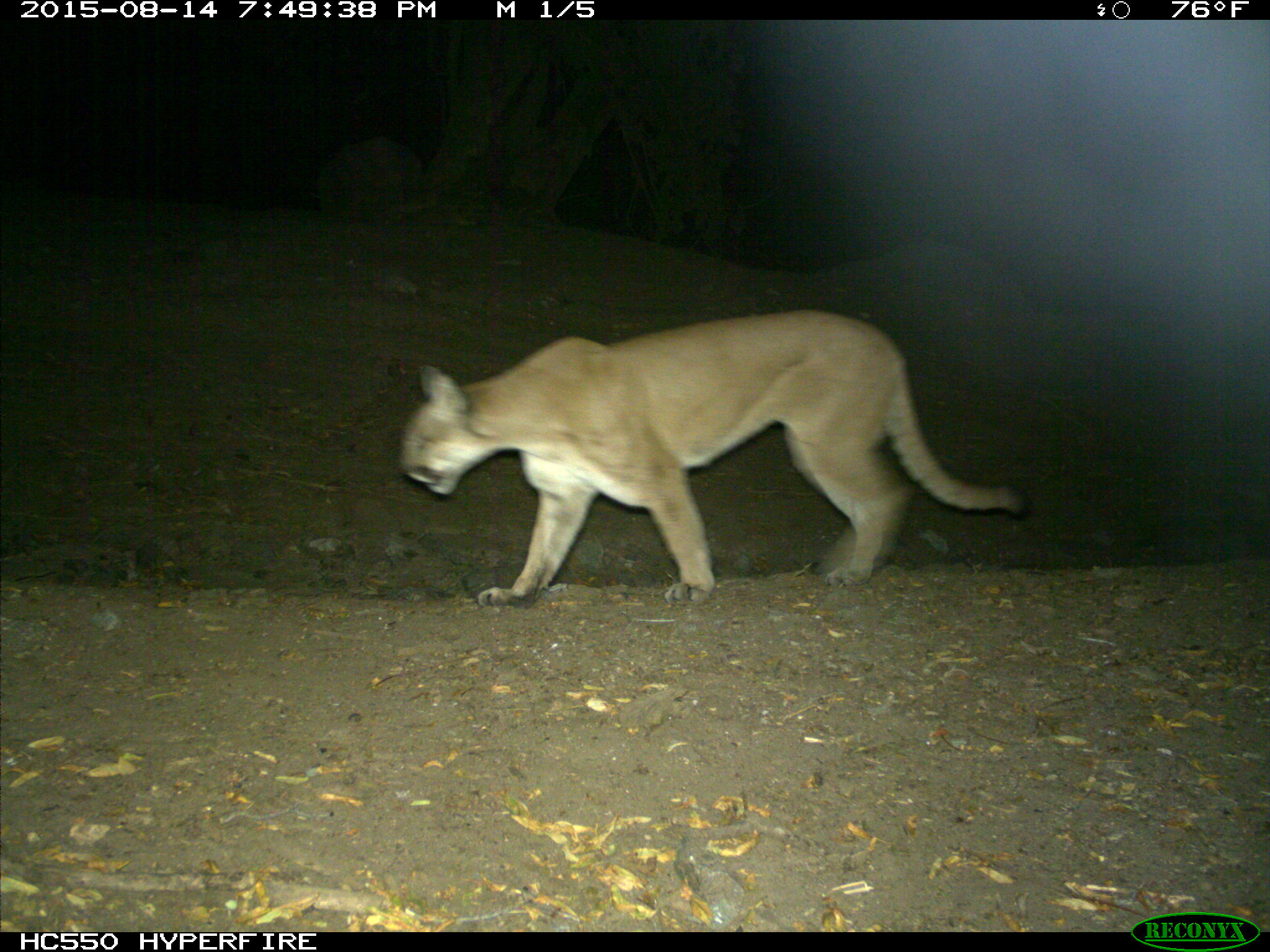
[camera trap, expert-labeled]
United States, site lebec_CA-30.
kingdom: Animalia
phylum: Chordata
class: Mammalia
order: Carnivora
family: Felidae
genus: Puma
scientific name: Puma concolor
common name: mountain lion